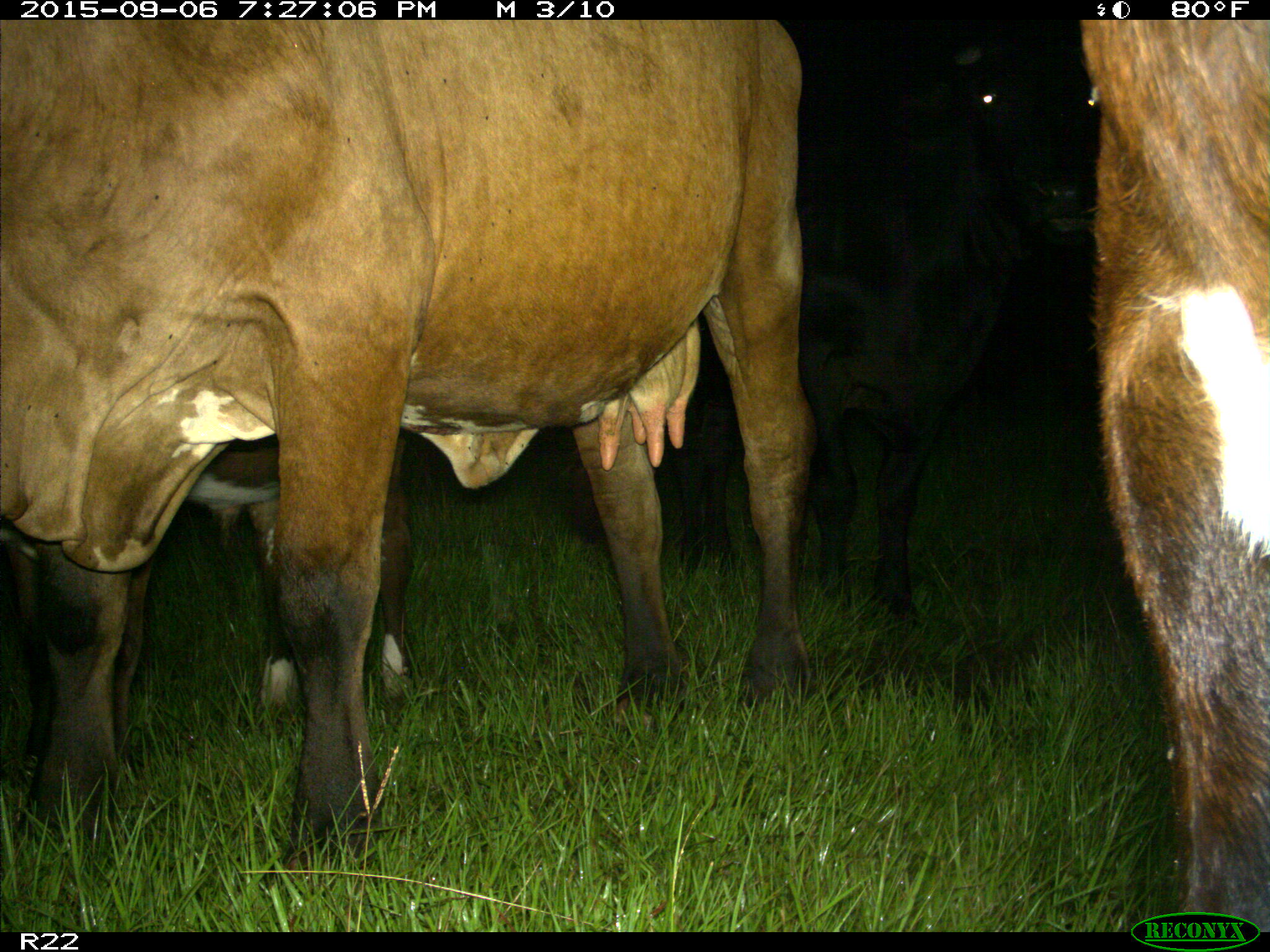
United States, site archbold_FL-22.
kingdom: Animalia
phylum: Chordata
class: Mammalia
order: Artiodactyla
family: Bovidae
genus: Bos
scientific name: Bos taurus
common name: domestic cow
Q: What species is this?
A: Bos taurus (domestic cow).